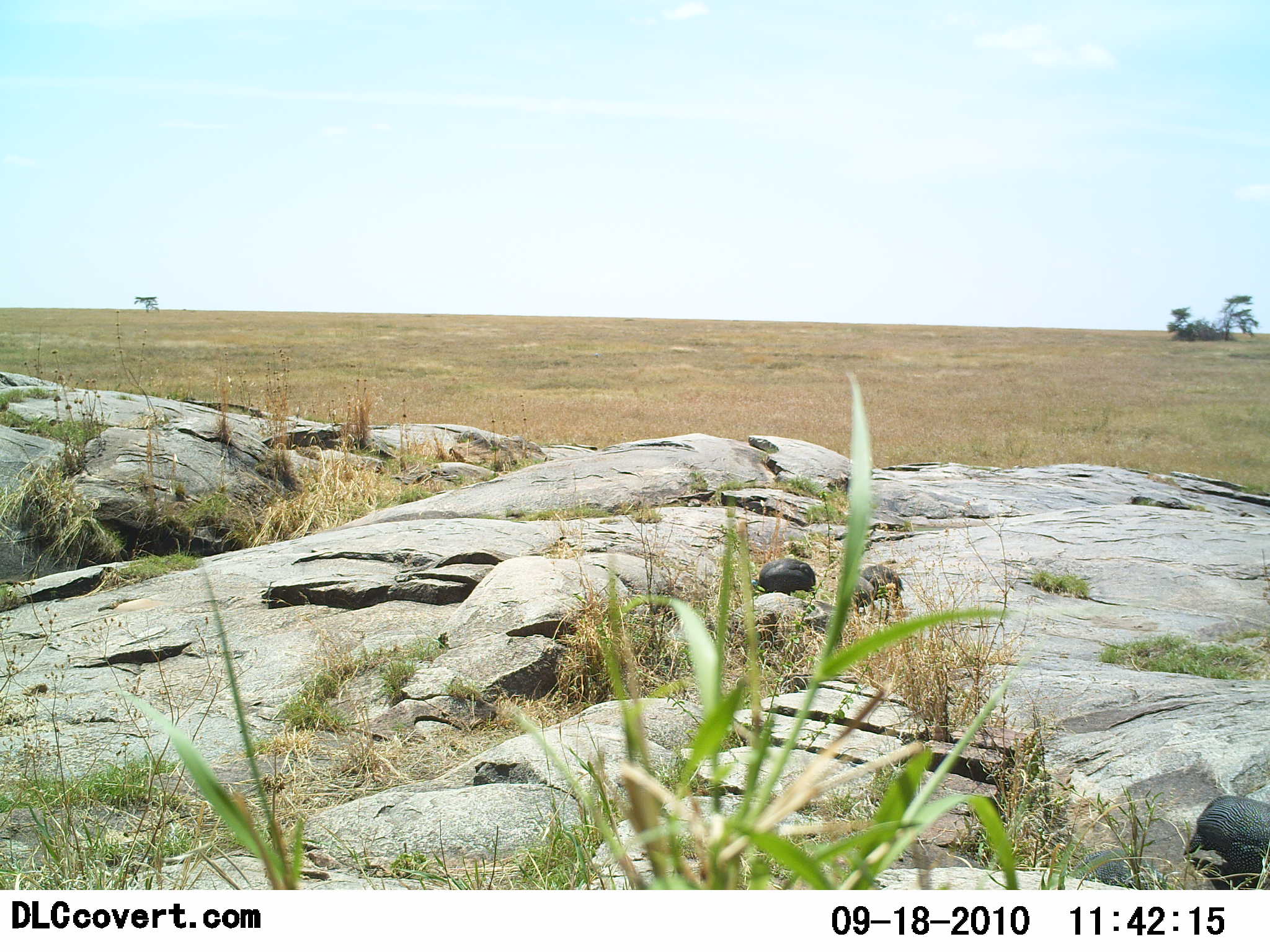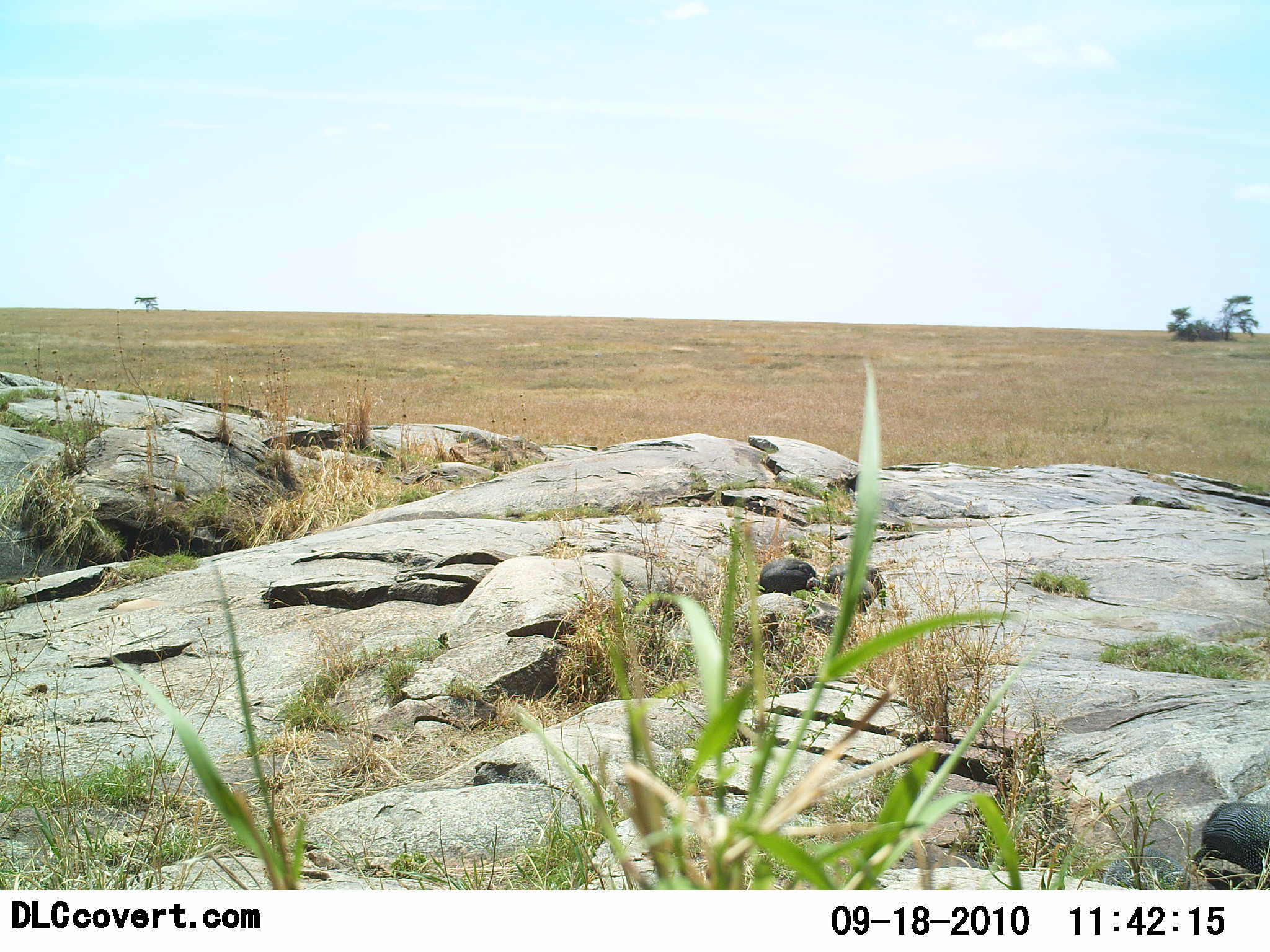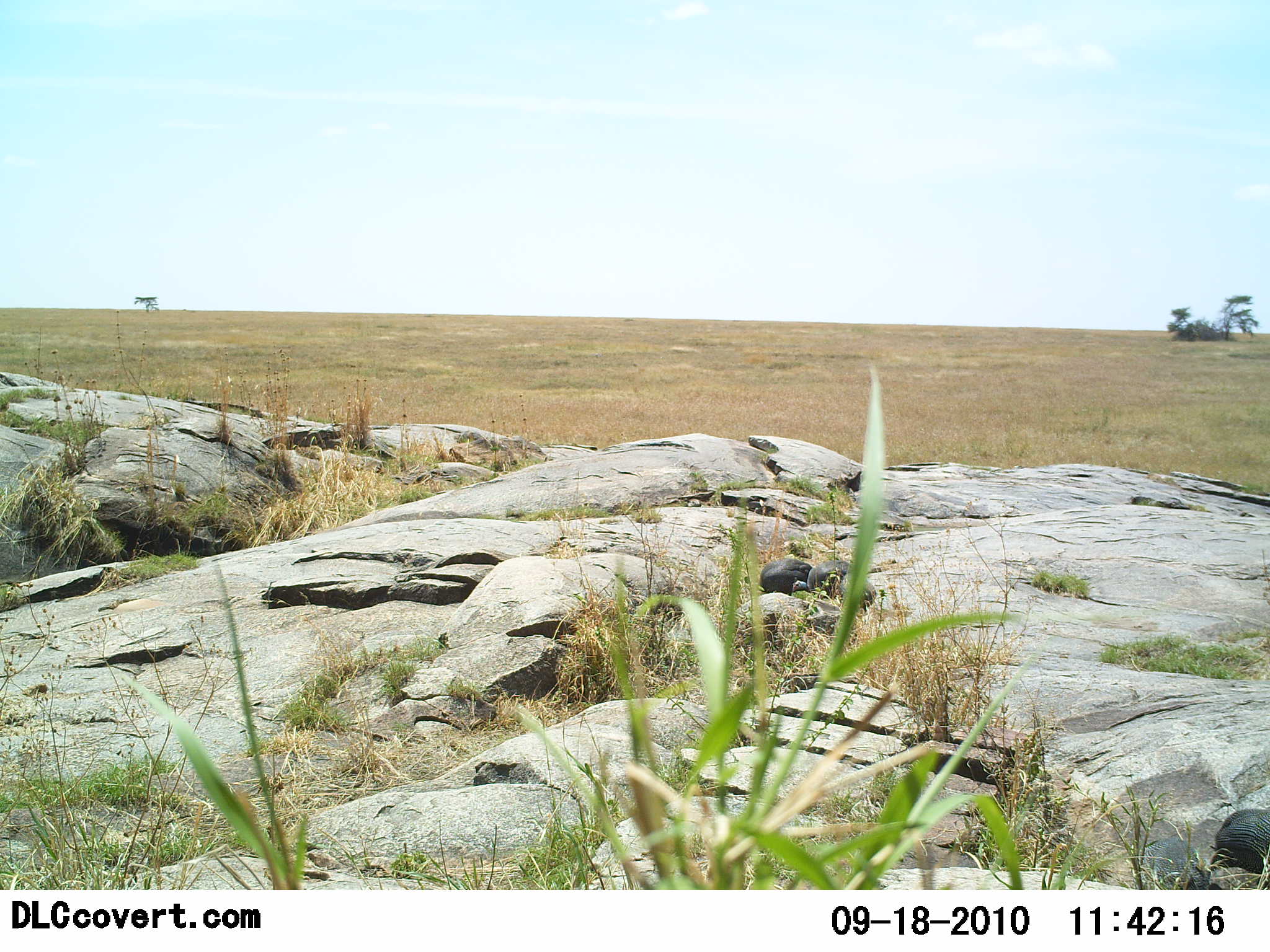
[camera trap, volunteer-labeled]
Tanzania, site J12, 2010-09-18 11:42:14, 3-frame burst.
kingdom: Animalia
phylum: Chordata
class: Aves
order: Galliformes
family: Numididae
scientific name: Numididae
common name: guinea fowl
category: guineafowl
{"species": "guineafowl (guinea fowl) (Numididae)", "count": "3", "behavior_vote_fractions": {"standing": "36%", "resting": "14%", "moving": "36%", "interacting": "0%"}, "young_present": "0%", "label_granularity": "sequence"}